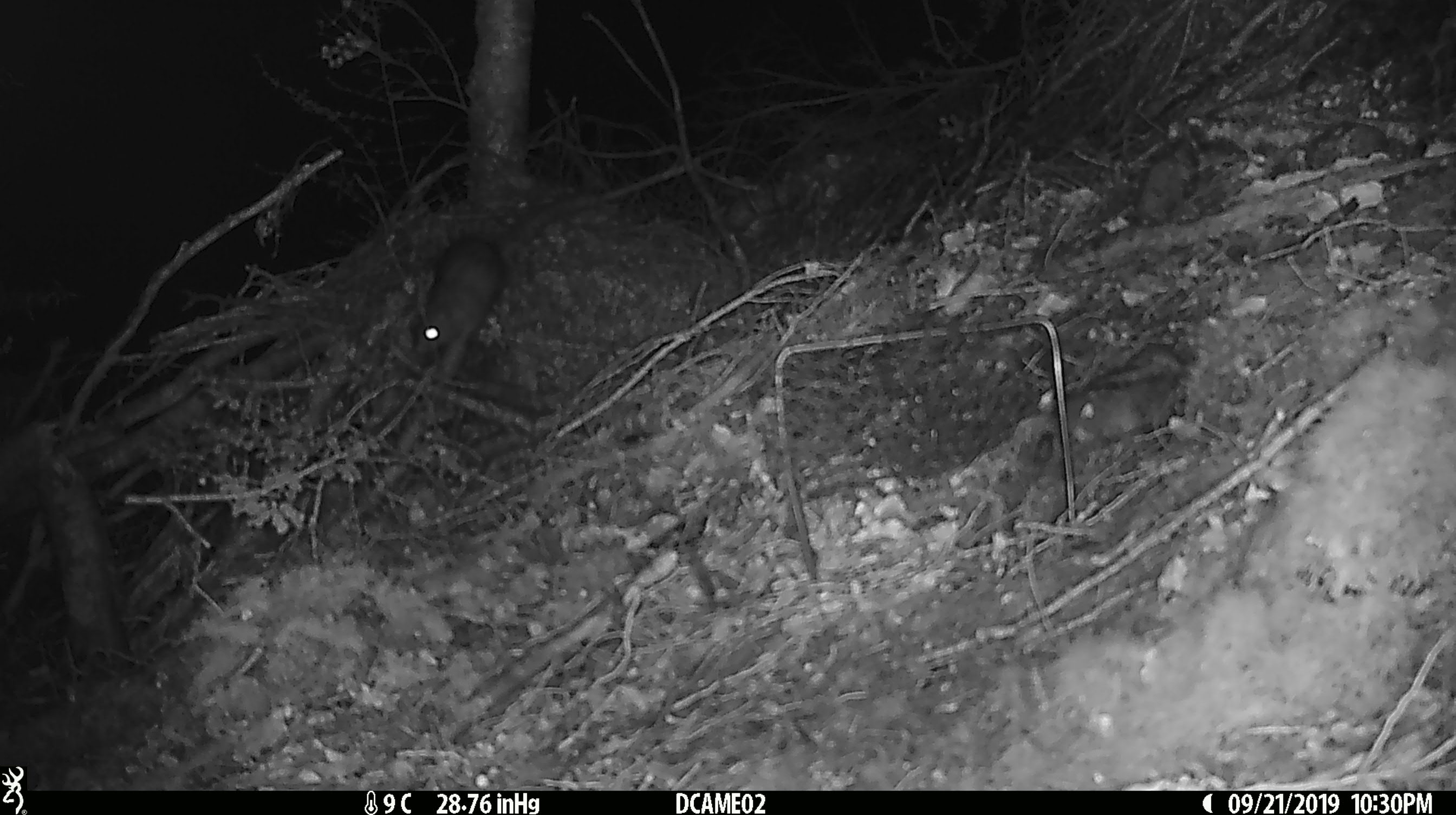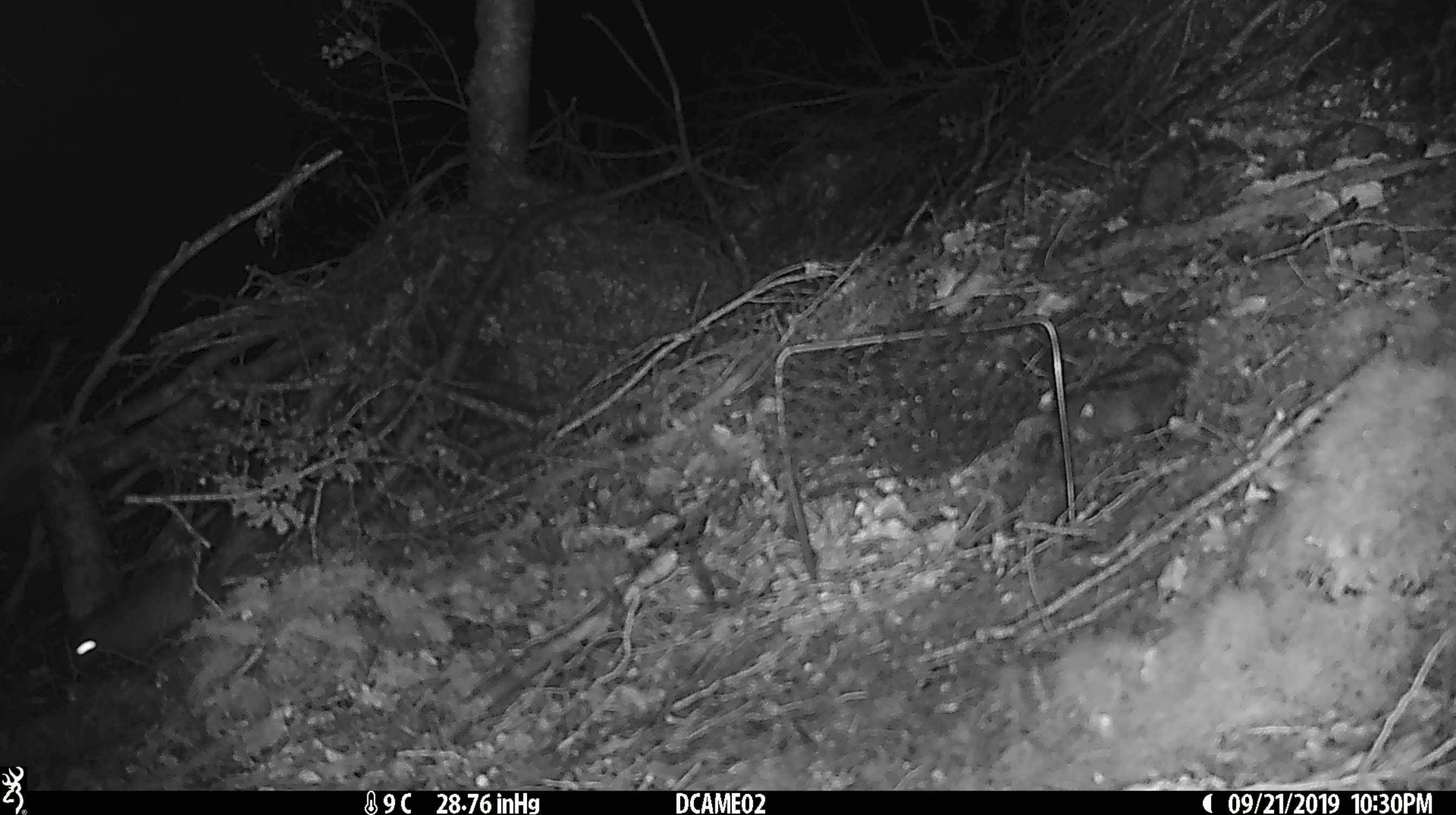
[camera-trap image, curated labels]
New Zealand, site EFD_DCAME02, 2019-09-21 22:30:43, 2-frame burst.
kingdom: Animalia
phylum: Chordata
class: Mammalia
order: Rodentia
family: Muridae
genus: Rattus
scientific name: Rattus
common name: rat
Rat (Rattus).